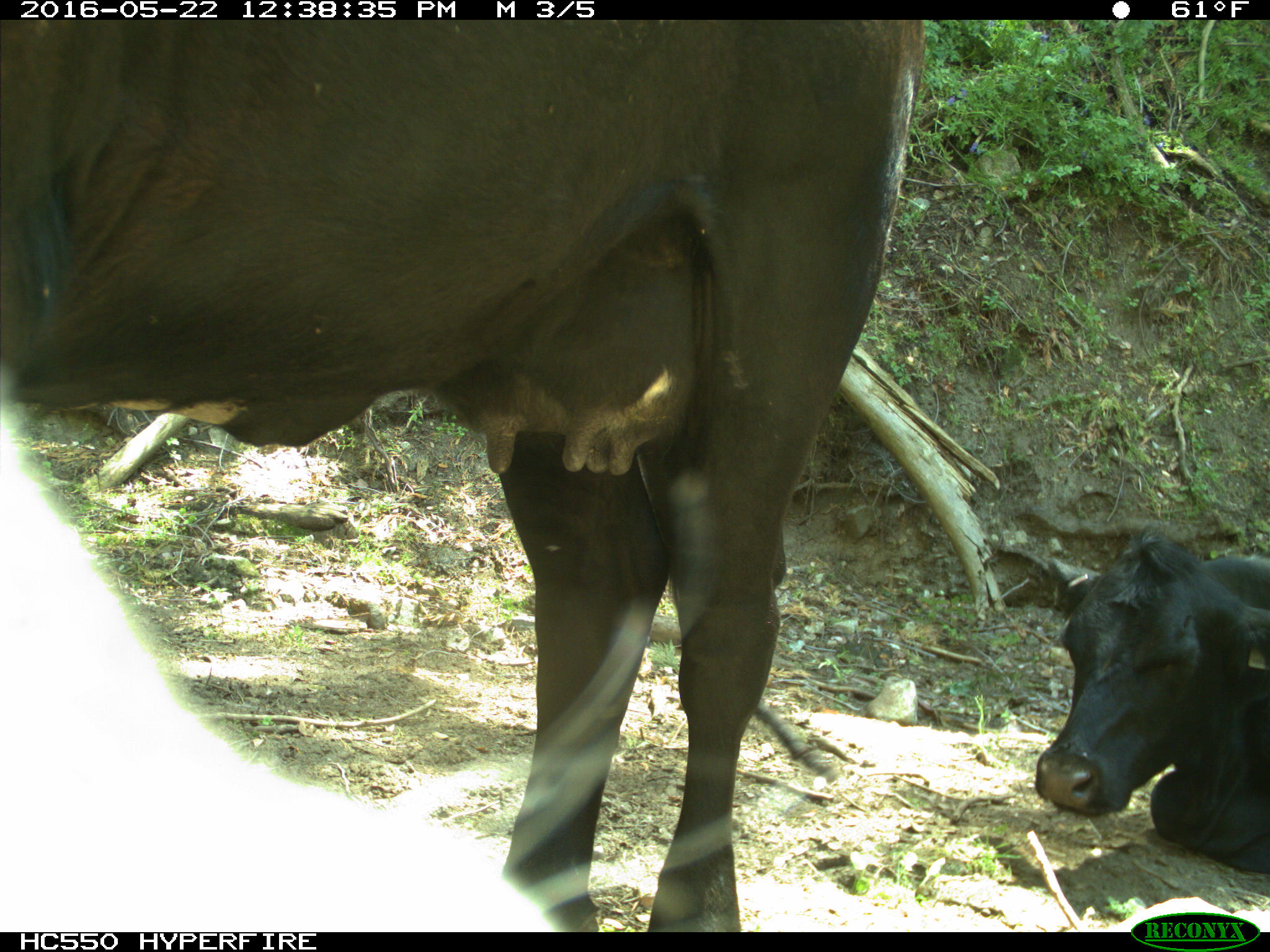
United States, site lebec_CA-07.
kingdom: Animalia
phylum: Chordata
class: Mammalia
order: Artiodactyla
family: Bovidae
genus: Bos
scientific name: Bos taurus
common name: domestic cow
Bos taurus (domestic cow).